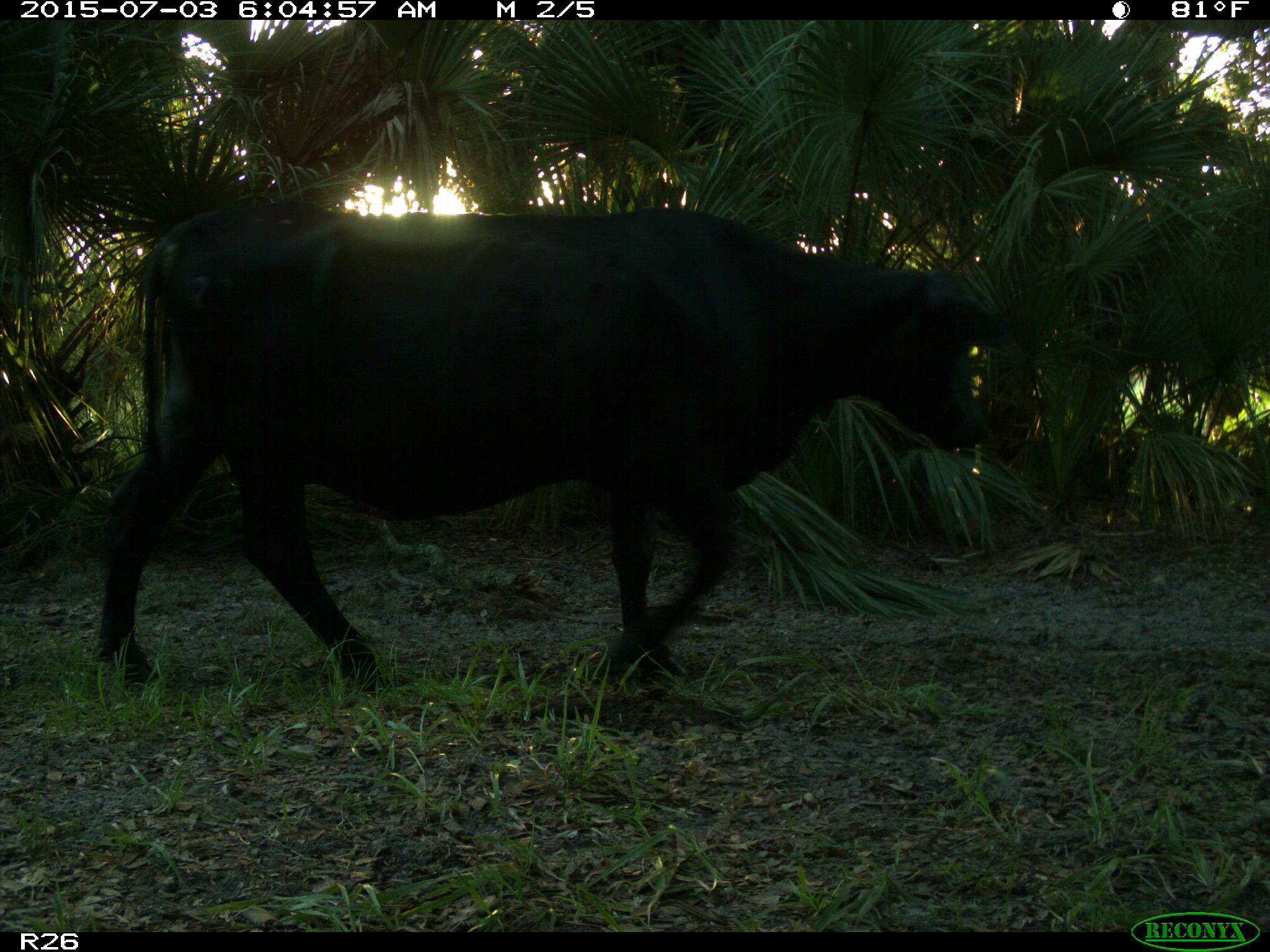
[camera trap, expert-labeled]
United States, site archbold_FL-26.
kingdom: Animalia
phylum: Chordata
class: Mammalia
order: Artiodactyla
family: Bovidae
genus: Bos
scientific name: Bos taurus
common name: domestic cow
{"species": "Bos taurus (domestic cow)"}